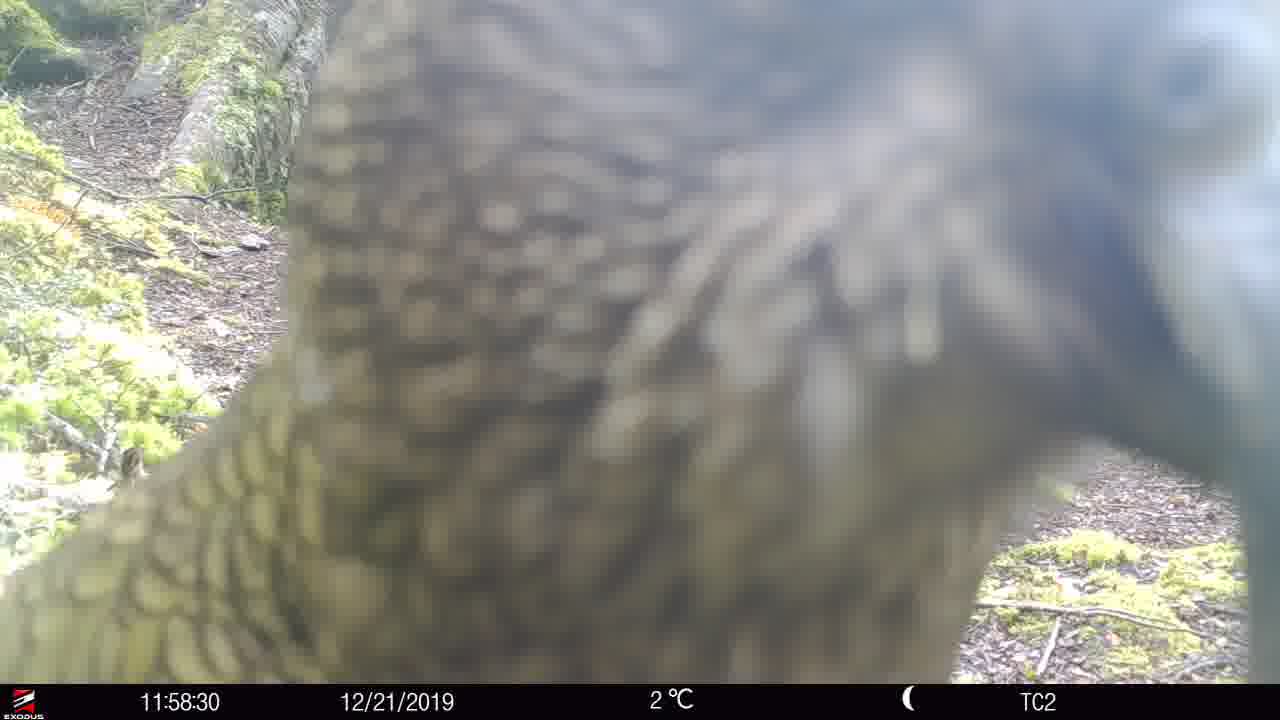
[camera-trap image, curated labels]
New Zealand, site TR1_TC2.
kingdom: Animalia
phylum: Chordata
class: Aves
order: Psittaciformes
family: Strigopidae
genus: Nestor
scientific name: Nestor notabilis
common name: kea